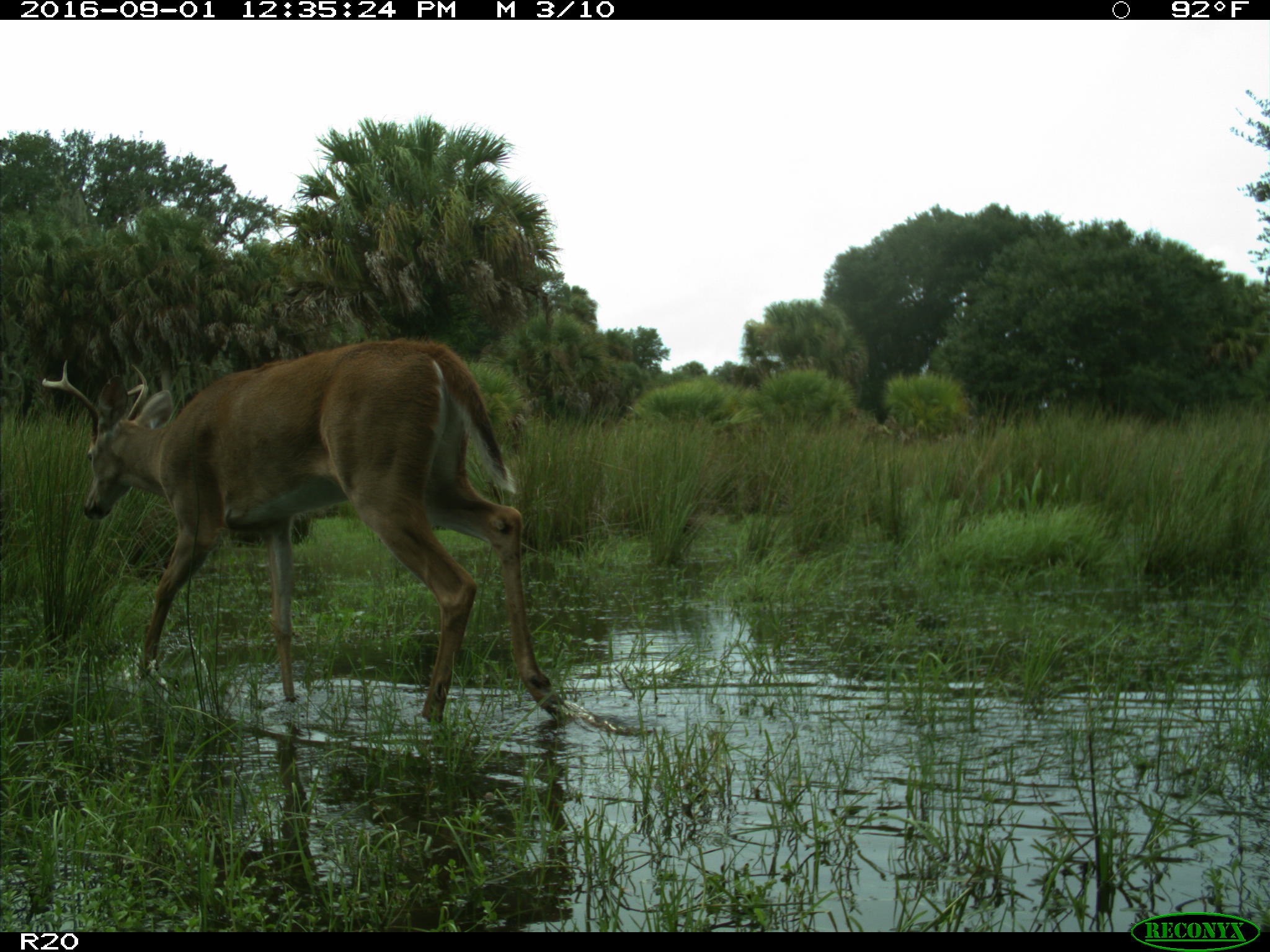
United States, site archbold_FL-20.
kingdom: Animalia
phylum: Chordata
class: Mammalia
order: Artiodactyla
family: Cervidae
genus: Odocoileus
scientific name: Odocoileus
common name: deer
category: unidentified deer